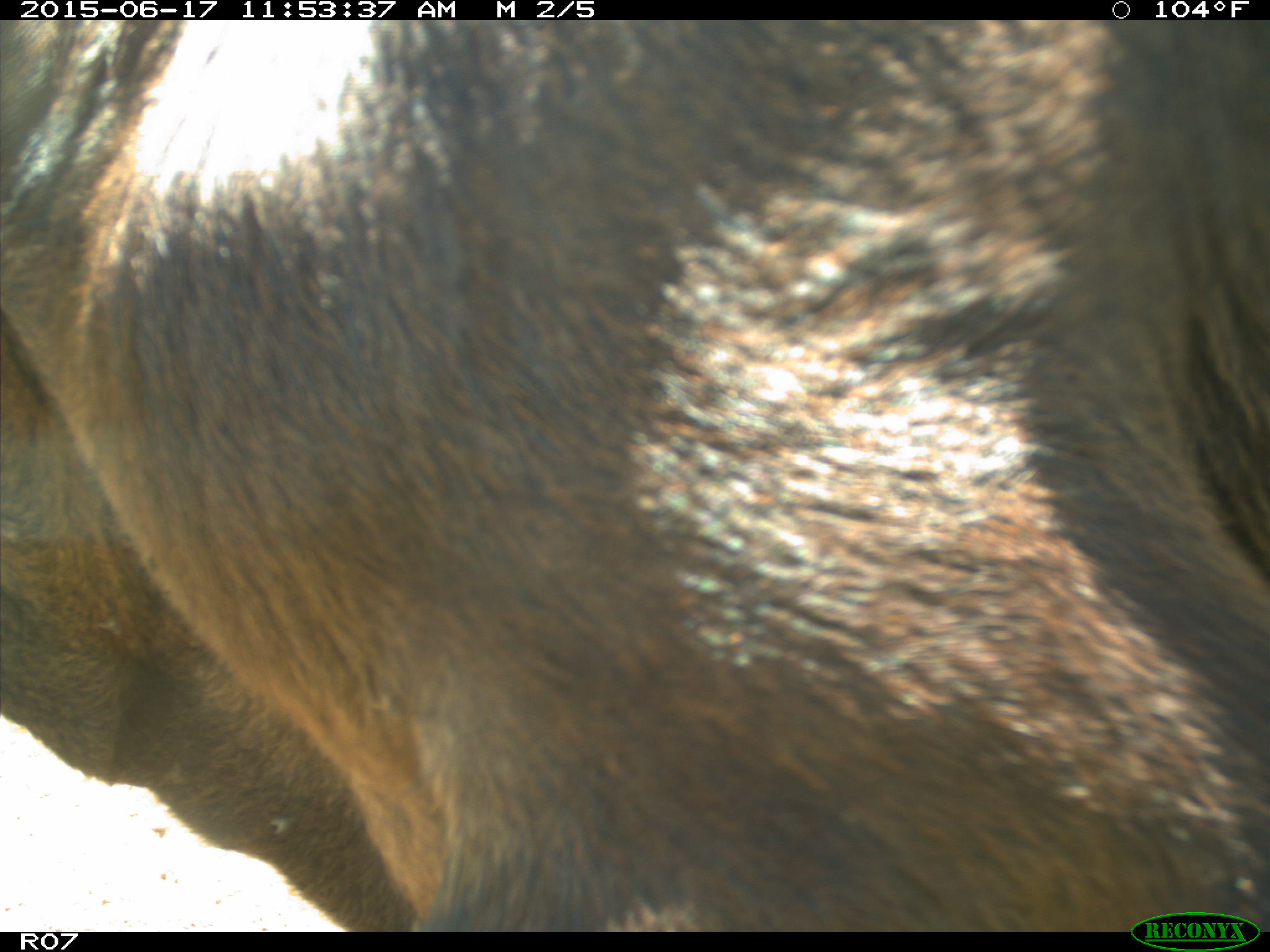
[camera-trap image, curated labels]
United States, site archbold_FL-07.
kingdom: Animalia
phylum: Chordata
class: Mammalia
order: Artiodactyla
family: Bovidae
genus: Bos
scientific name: Bos taurus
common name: domestic cow